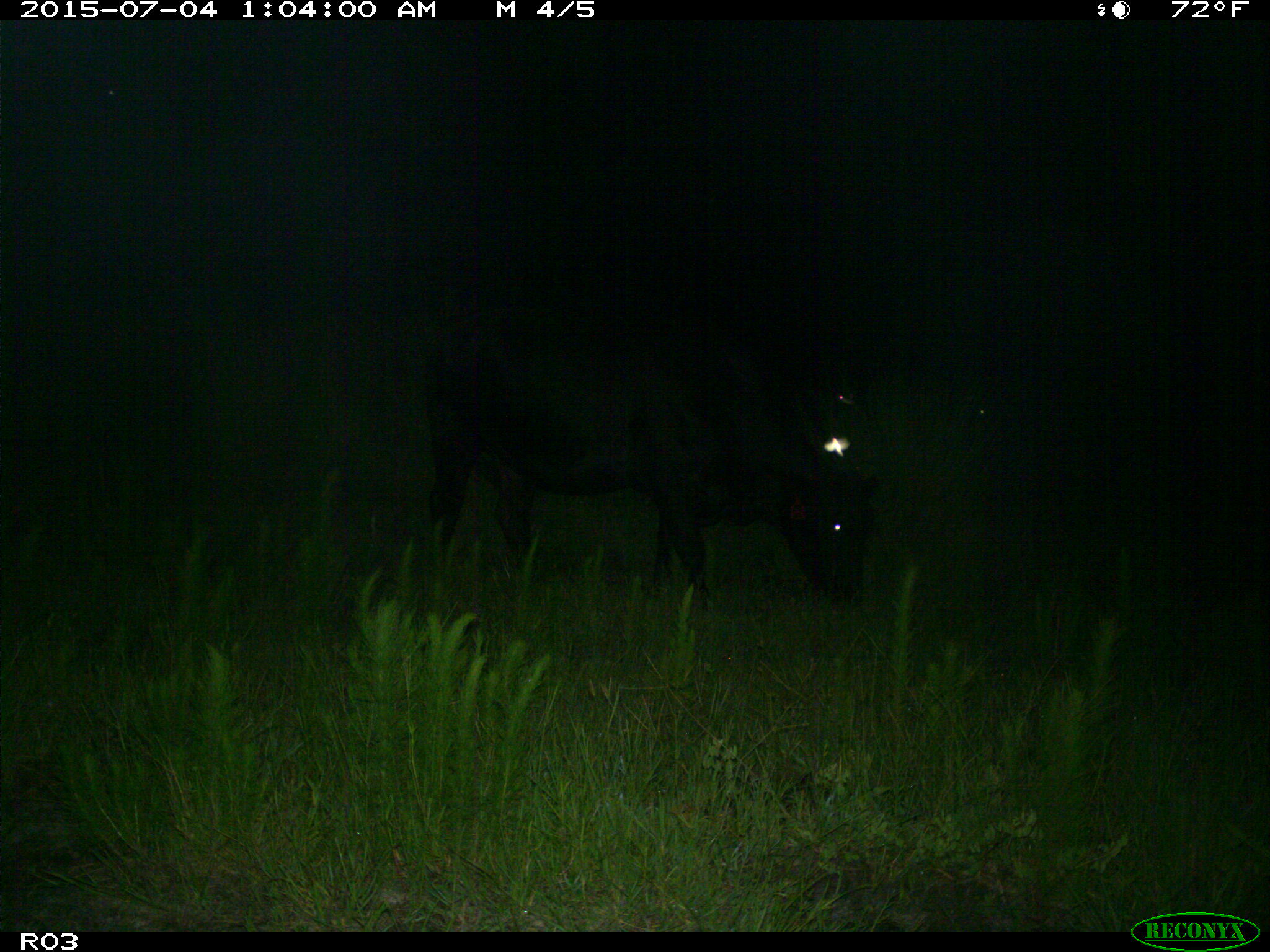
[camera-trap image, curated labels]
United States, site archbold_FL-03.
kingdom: Animalia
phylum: Chordata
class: Mammalia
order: Artiodactyla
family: Bovidae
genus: Bos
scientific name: Bos taurus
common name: domestic cow